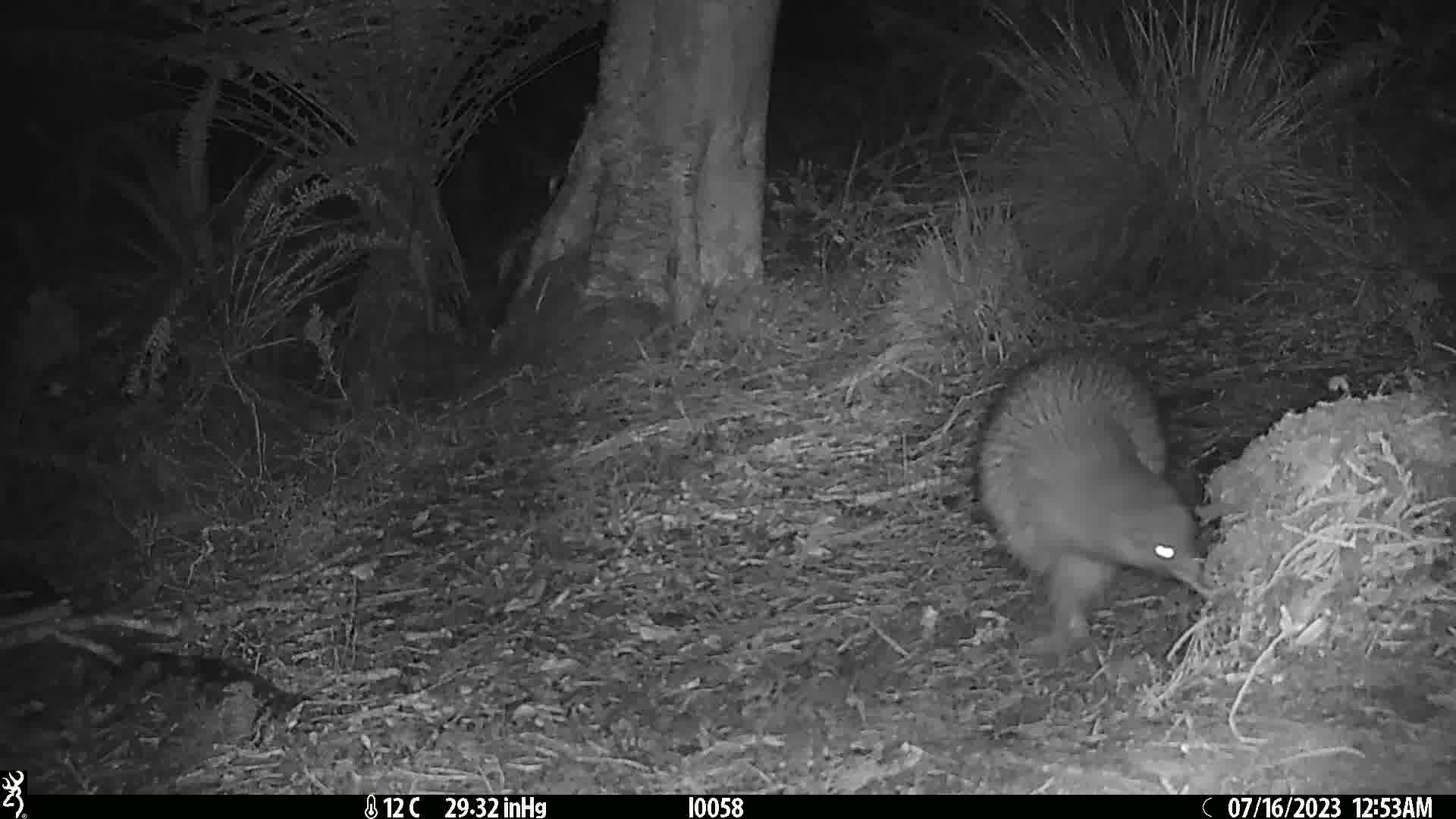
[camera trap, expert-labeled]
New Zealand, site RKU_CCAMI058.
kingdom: Animalia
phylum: Chordata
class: Aves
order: Apterygiformes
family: Apterygidae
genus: Apteryx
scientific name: Apteryx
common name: kiwi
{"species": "kiwi (Apteryx)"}